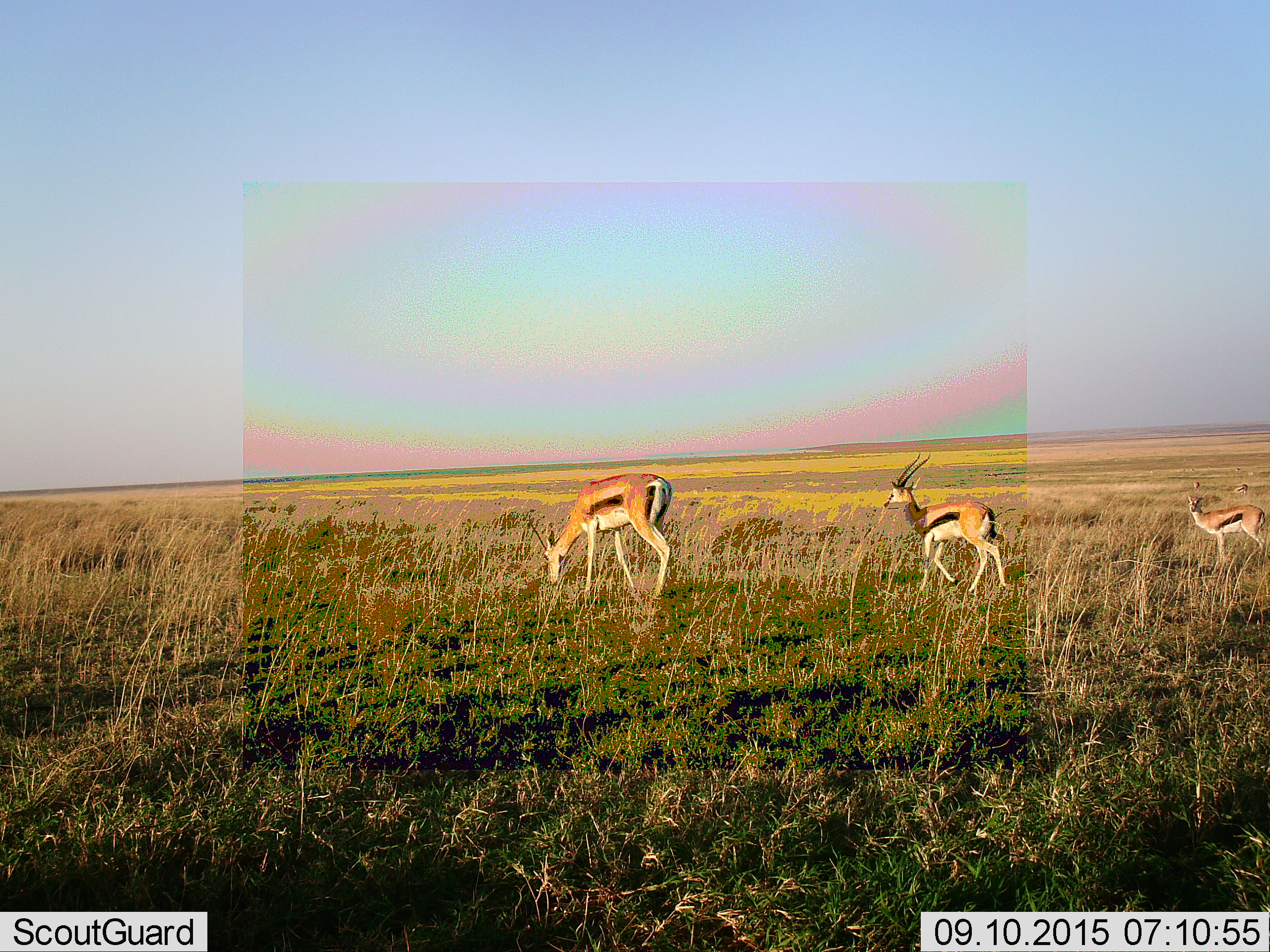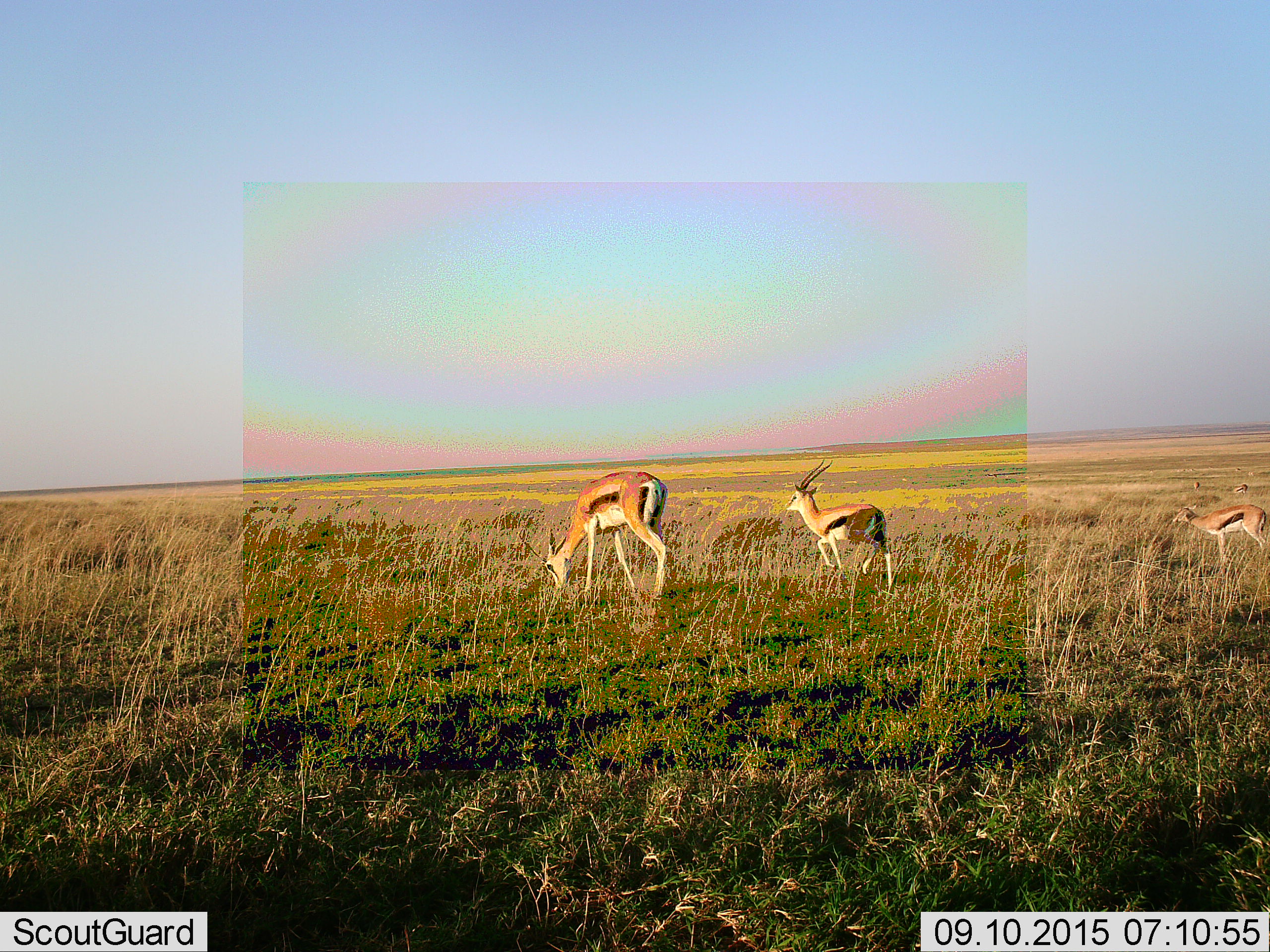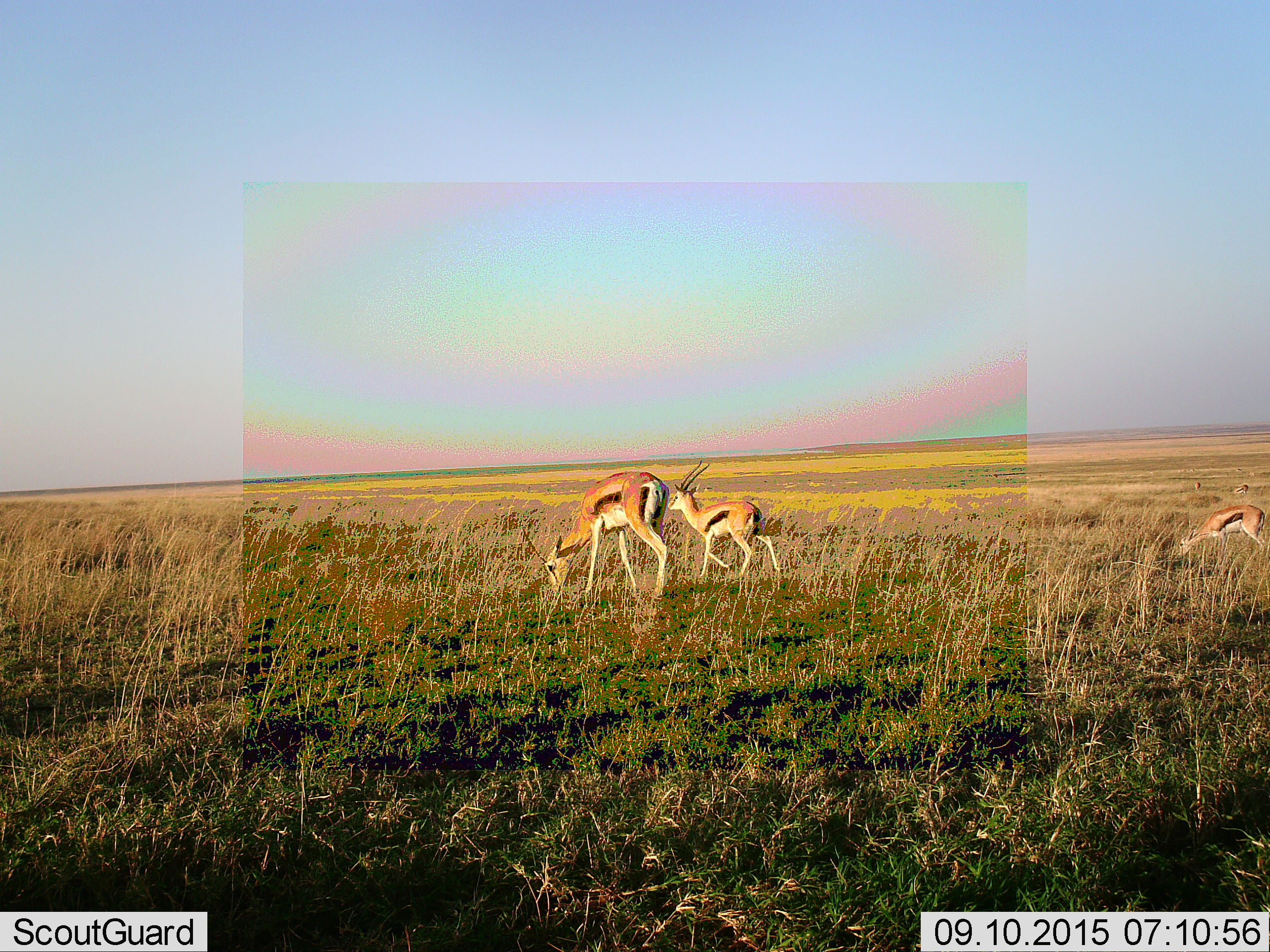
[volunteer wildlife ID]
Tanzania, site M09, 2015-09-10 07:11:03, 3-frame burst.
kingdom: Animalia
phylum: Chordata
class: Mammalia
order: Artiodactyla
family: Bovidae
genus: Eudorcas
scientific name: Eudorcas thomsonii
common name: thomson's gazelle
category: gazellethomsons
Gazellethomsons (thomson's gazelle) (Eudorcas thomsonii), count 3. Behavior (volunteer vote fractions): standing 71%, resting 0%, moving 57%, interacting 0%. Young present (vote fraction): 14%. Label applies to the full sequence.